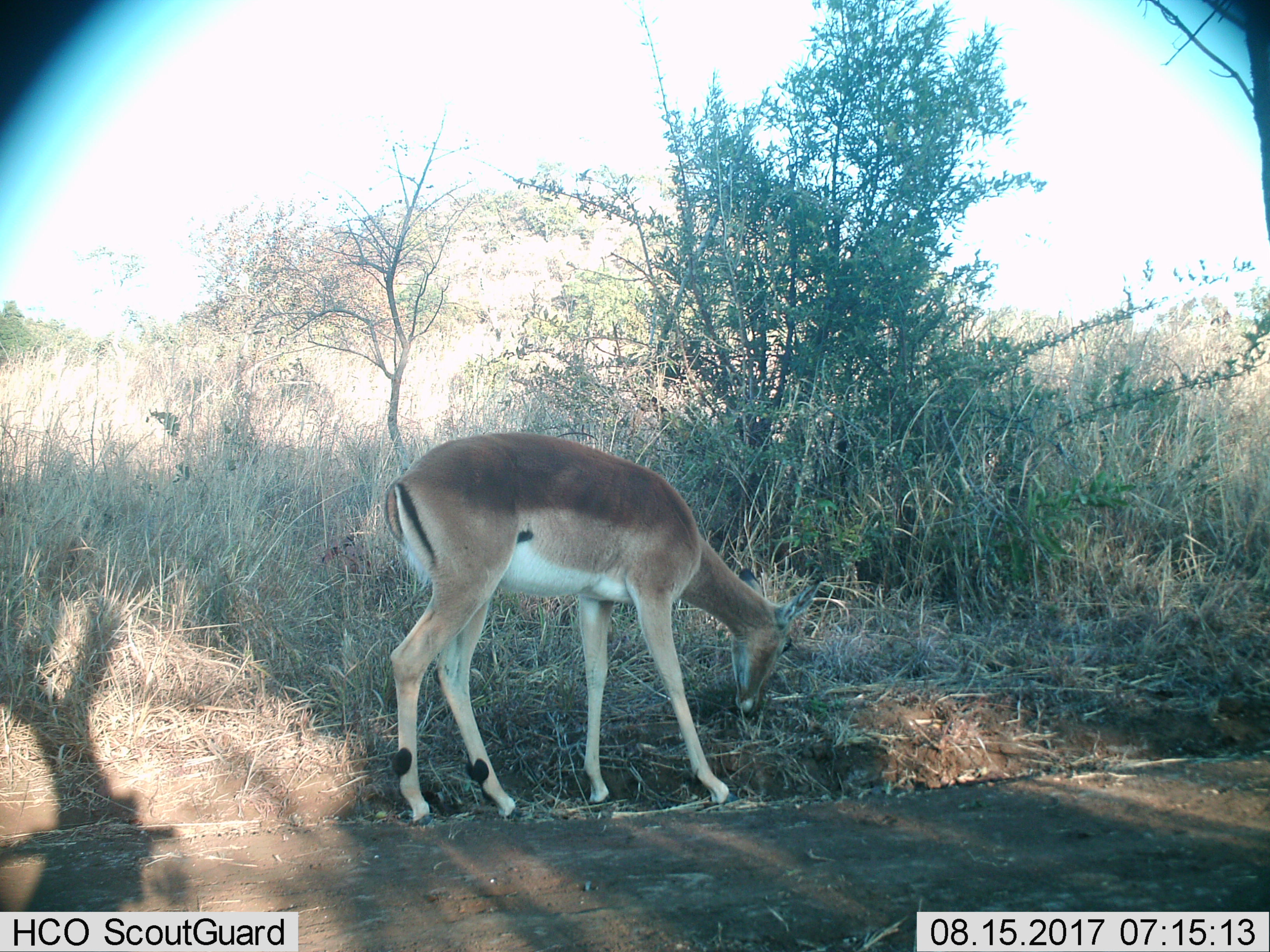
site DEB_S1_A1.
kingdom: Animalia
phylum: Chordata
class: Mammalia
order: Artiodactyla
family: Bovidae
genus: Aepyceros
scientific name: Aepyceros melampus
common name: impala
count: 1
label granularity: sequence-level